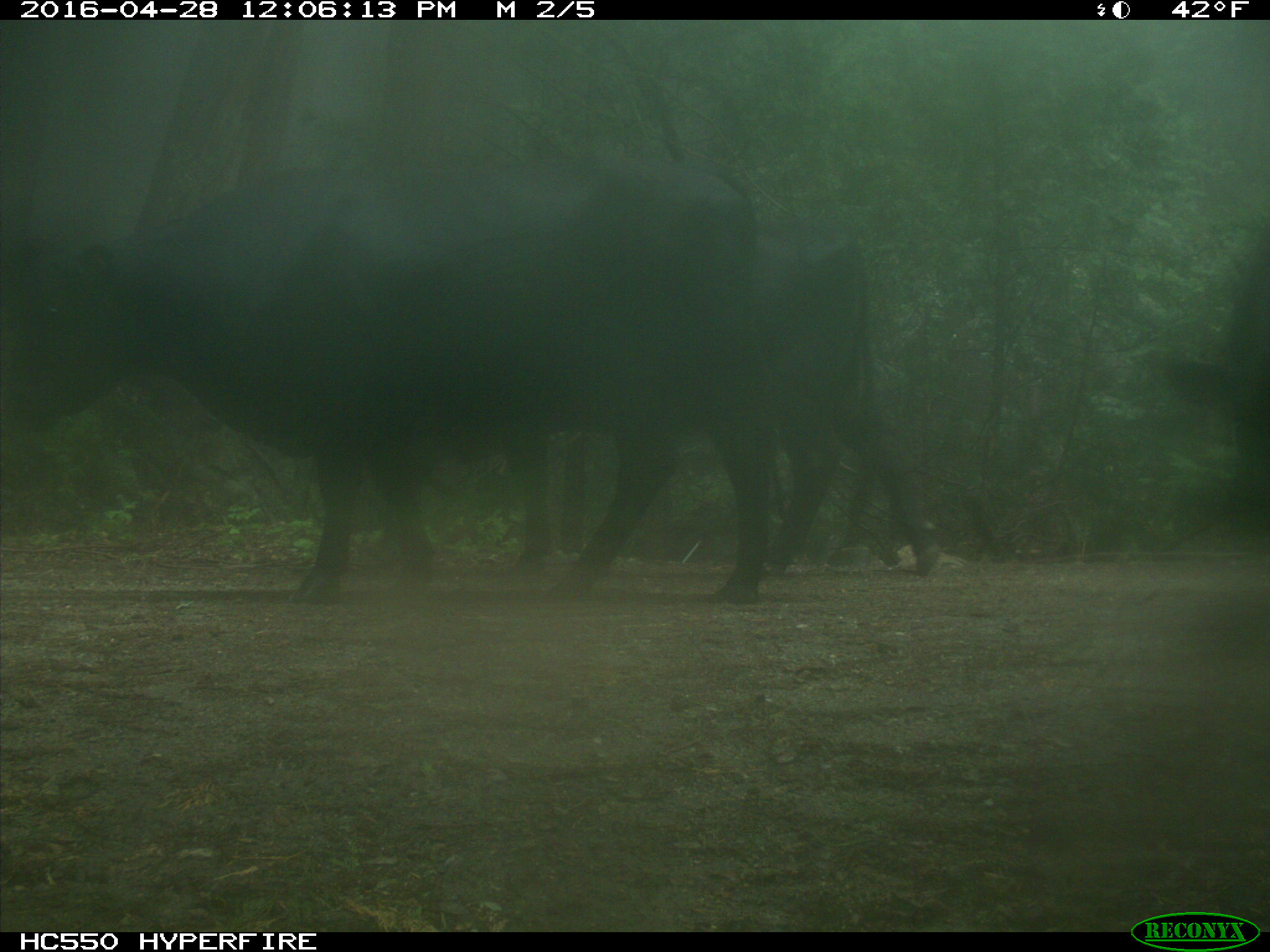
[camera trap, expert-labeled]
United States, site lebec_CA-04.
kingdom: Animalia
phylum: Chordata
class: Mammalia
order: Artiodactyla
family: Bovidae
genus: Bos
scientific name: Bos taurus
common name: domestic cow